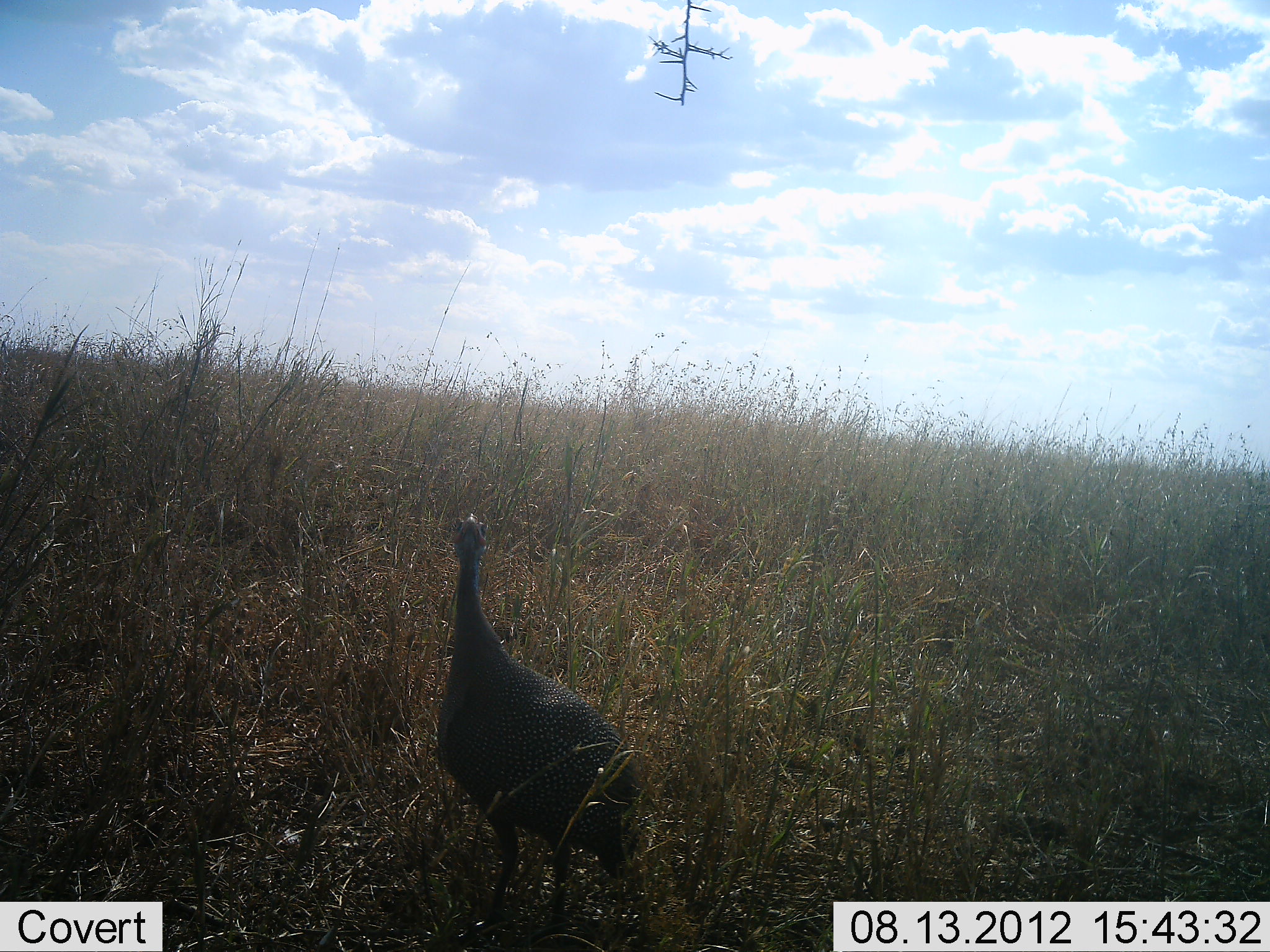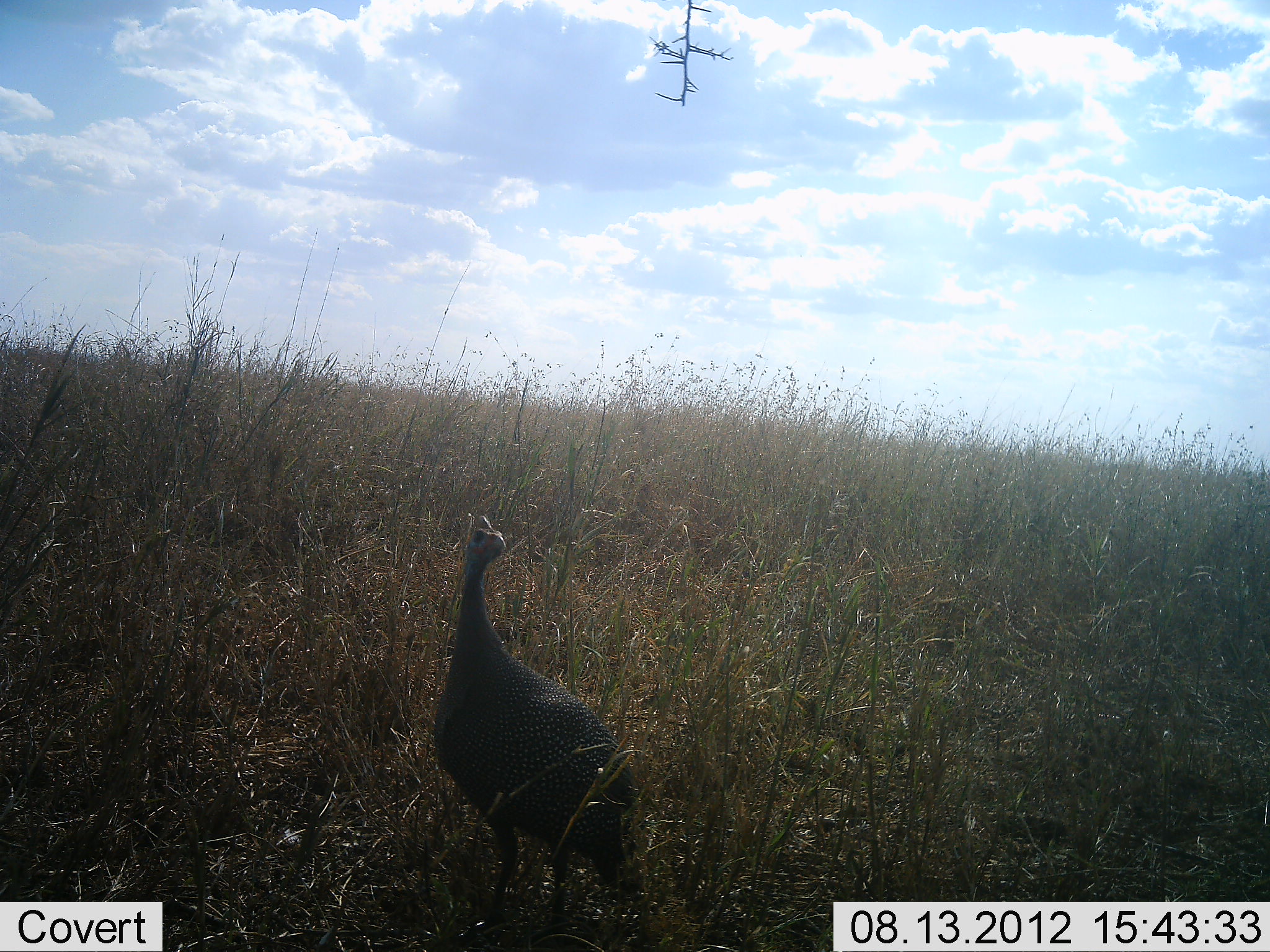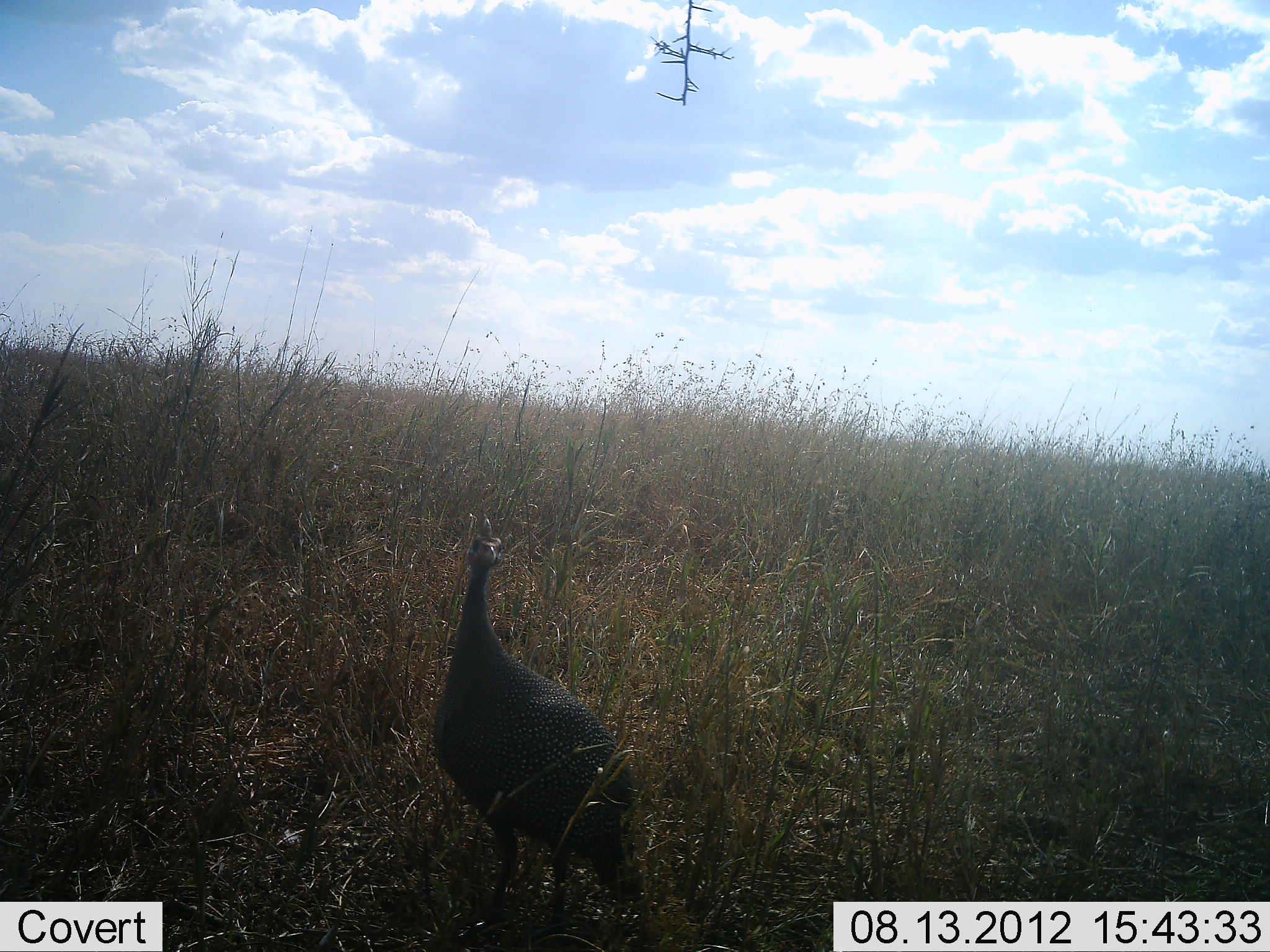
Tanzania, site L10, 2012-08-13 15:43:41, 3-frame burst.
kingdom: Animalia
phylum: Chordata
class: Aves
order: Galliformes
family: Numididae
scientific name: Numididae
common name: guinea fowl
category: guineafowl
Guineafowl (guinea fowl) (Numididae), count 1. Behavior (volunteer vote fractions): standing 100%, resting 0%, moving 0%, interacting 0%. Young present (vote fraction): 0%. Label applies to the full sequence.